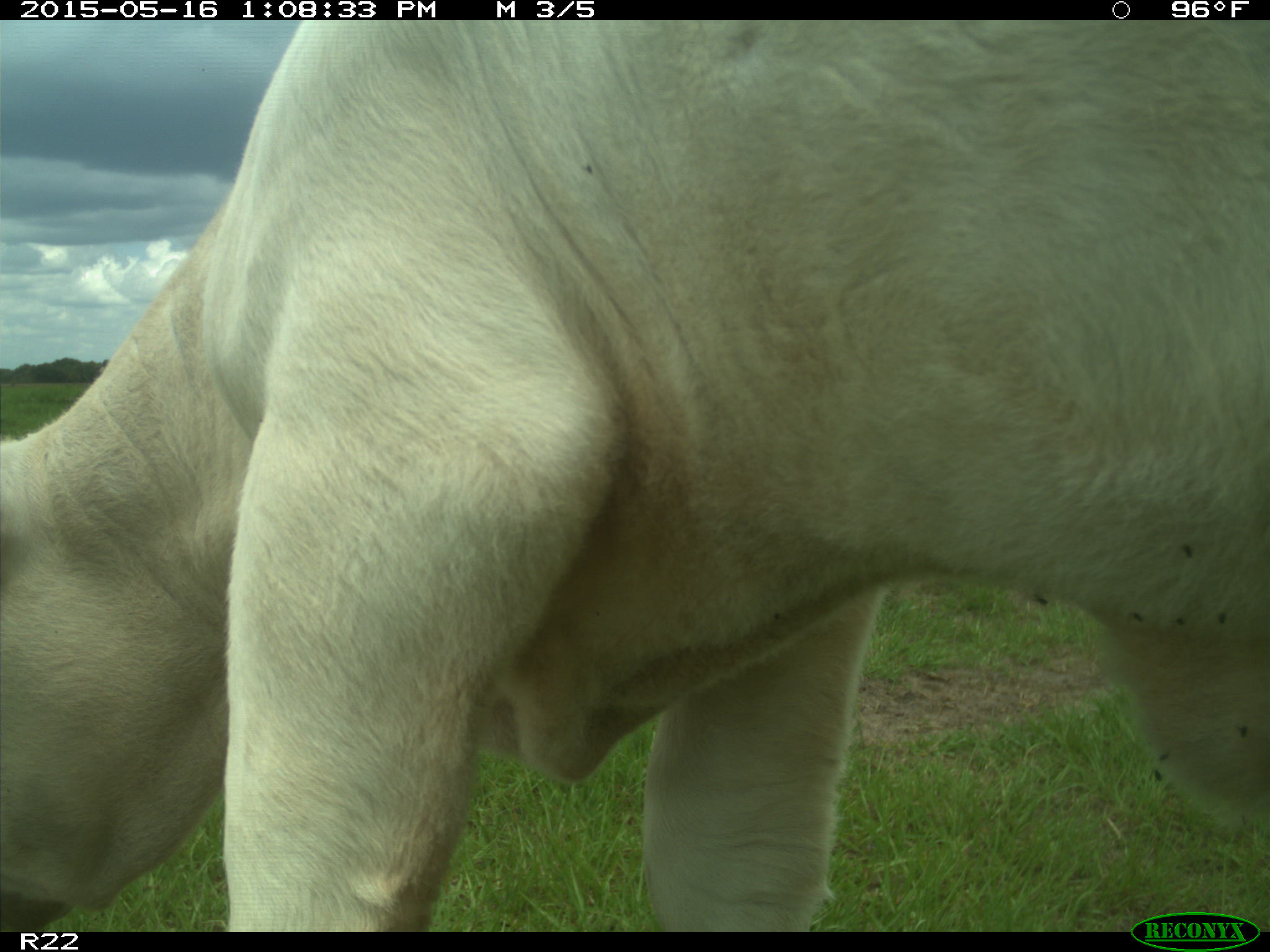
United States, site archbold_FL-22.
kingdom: Animalia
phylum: Chordata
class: Mammalia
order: Artiodactyla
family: Bovidae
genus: Bos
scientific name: Bos taurus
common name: domestic cow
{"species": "Bos taurus (domestic cow)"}